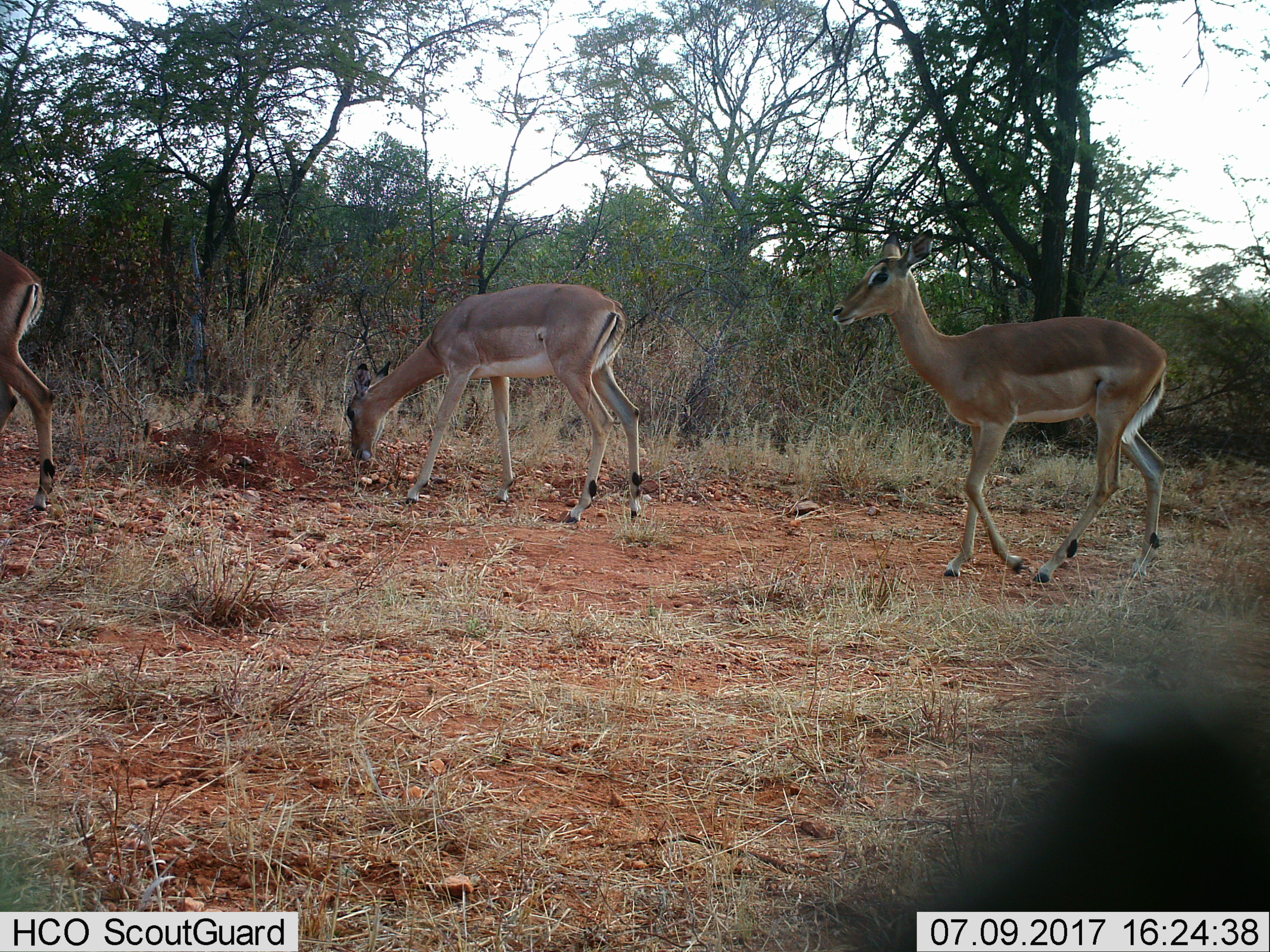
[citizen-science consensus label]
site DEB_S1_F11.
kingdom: Animalia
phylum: Chordata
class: Mammalia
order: Artiodactyla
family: Bovidae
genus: Aepyceros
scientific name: Aepyceros melampus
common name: impala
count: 3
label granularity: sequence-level